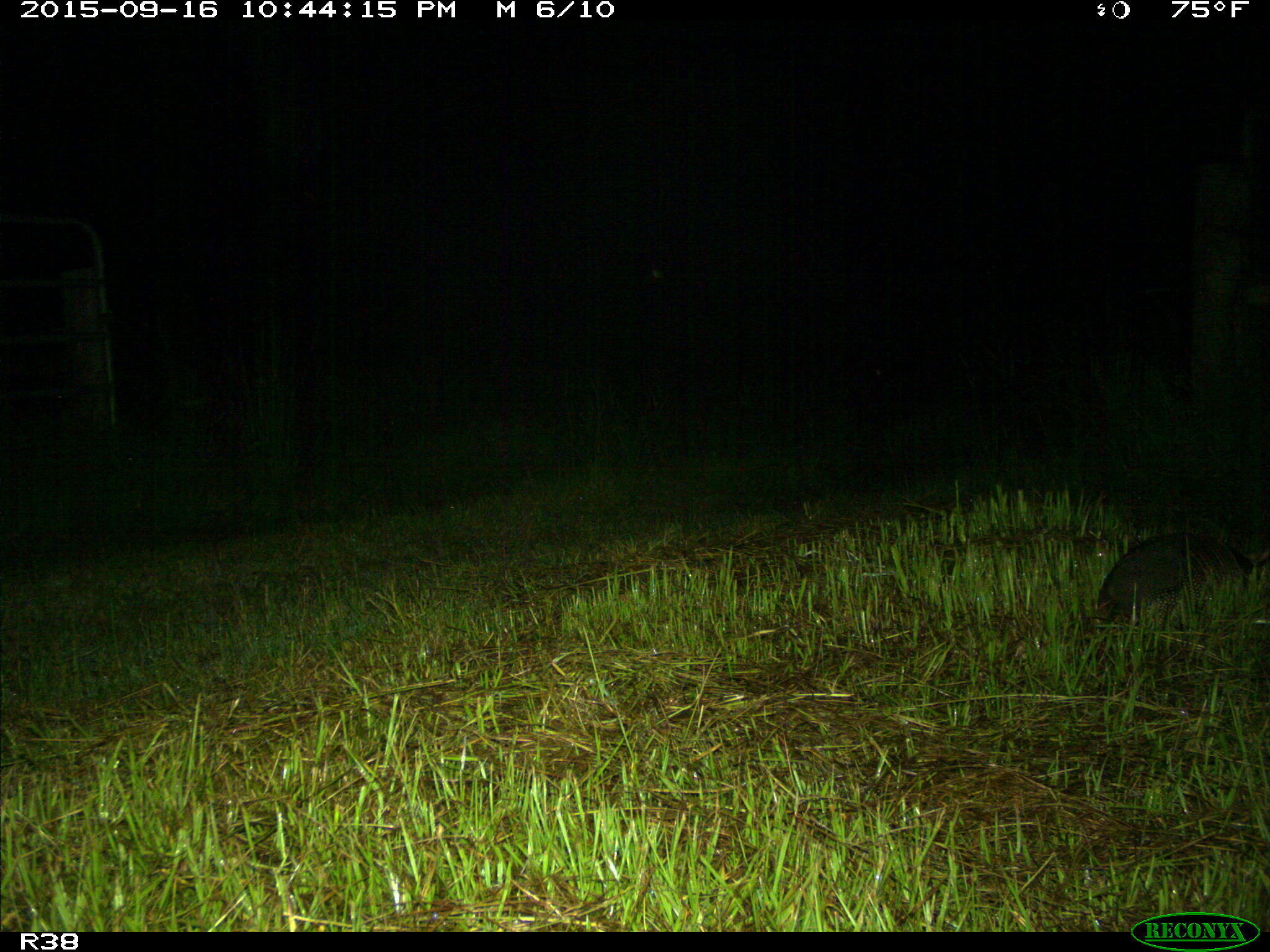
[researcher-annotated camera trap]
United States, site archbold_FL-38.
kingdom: Animalia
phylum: Chordata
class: Mammalia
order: Cingulata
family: Dasypodidae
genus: Dasypus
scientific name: Dasypus novemcinctus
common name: nine-banded armadillo